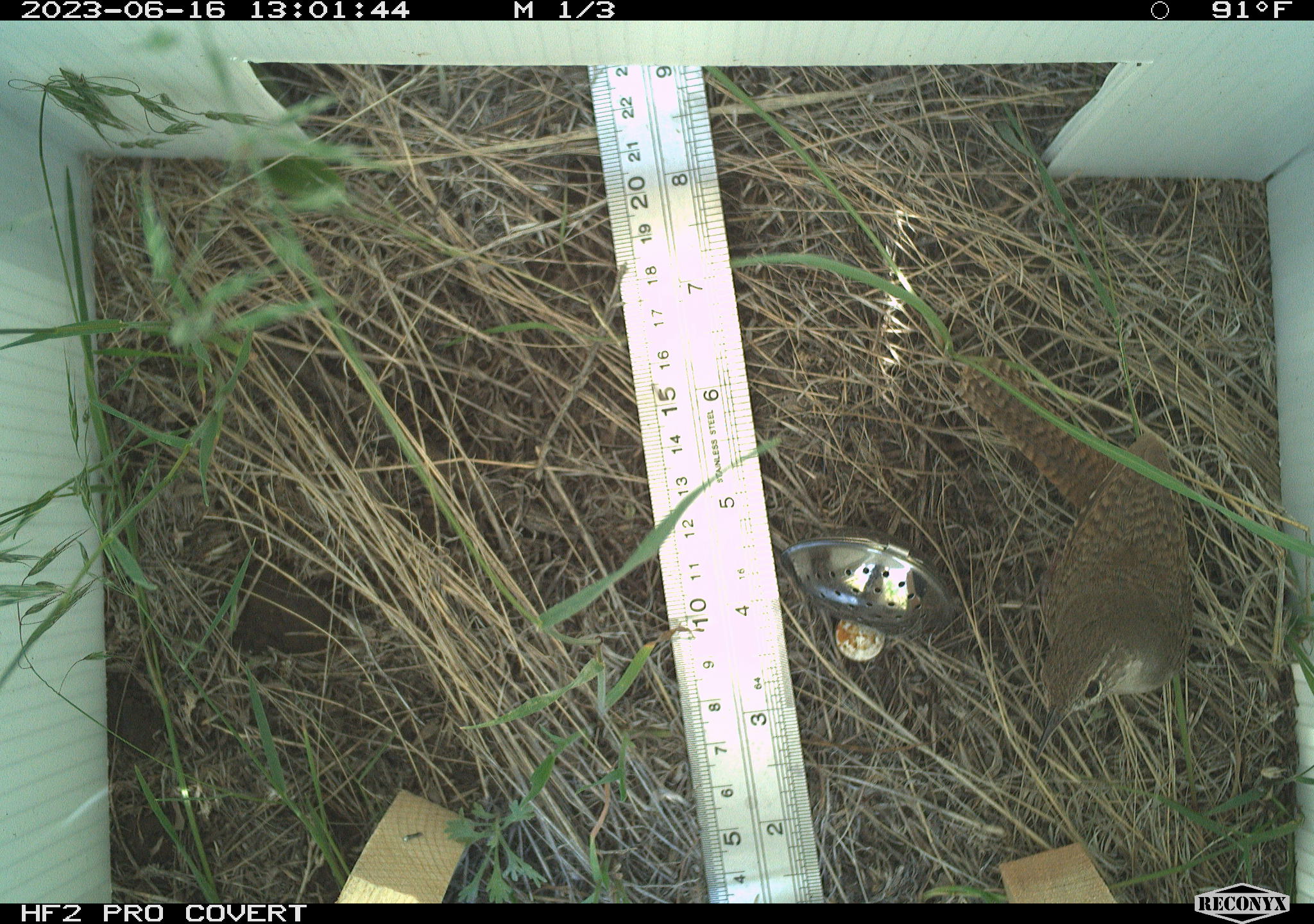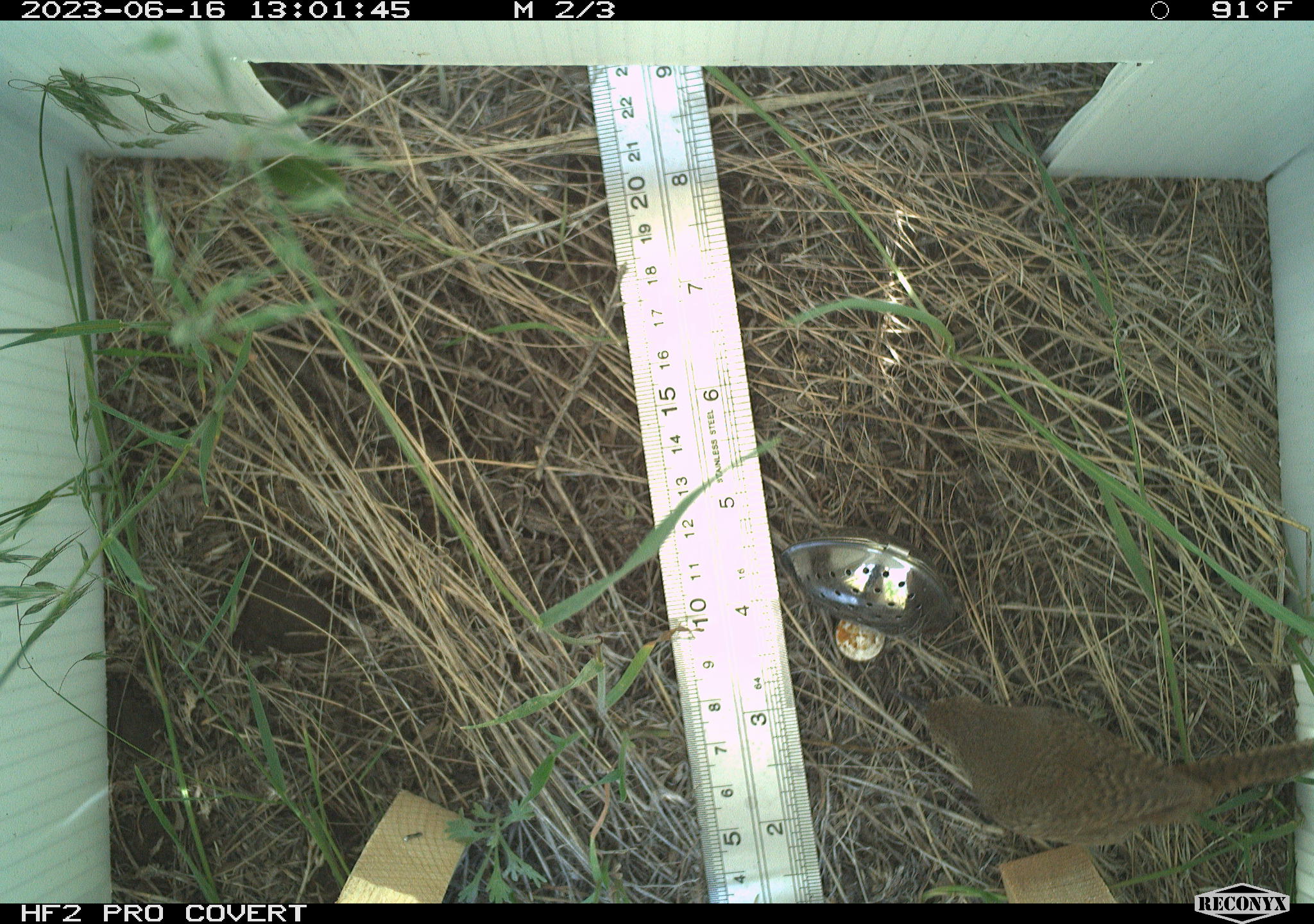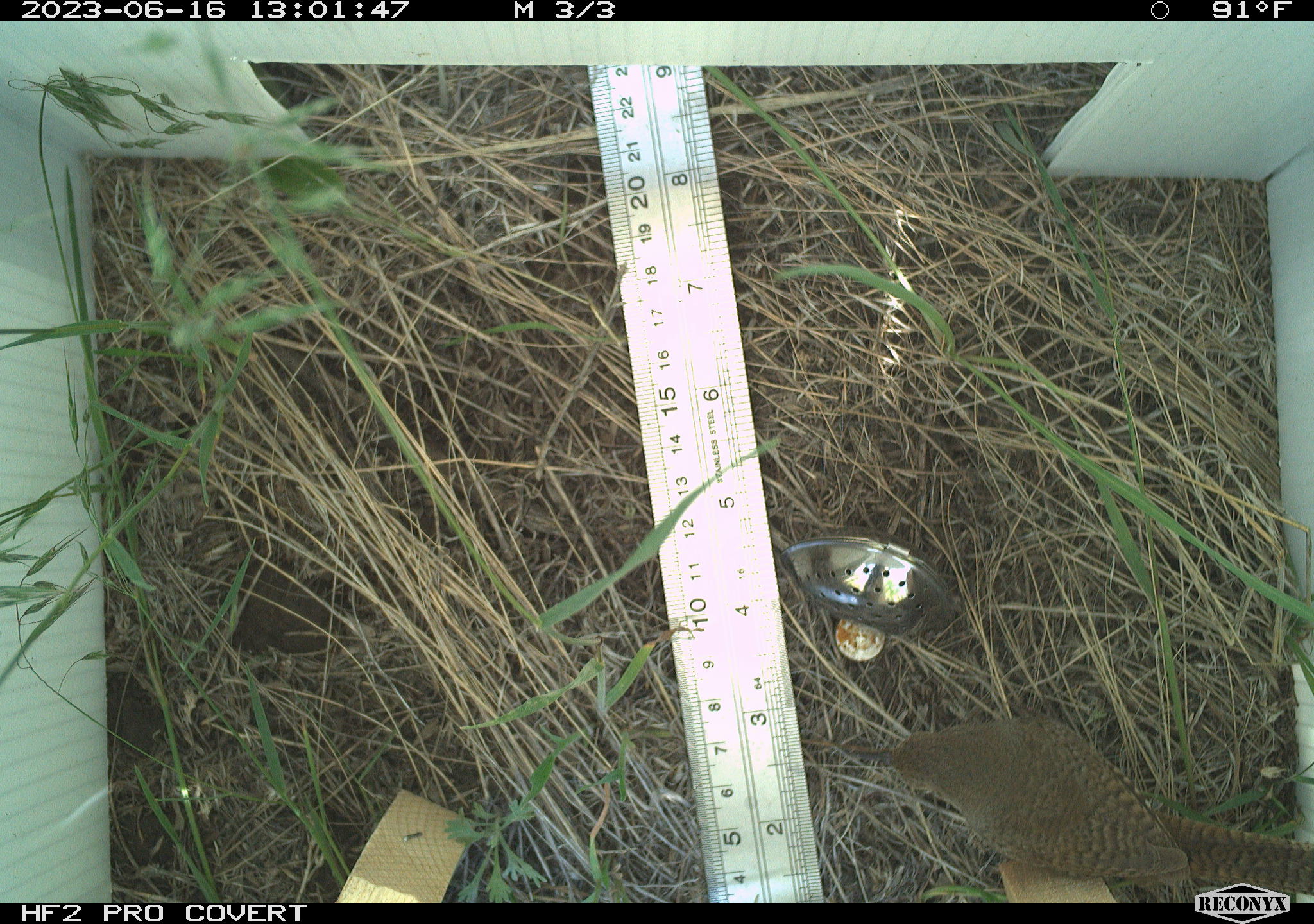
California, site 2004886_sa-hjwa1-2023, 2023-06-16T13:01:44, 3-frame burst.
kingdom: Animalia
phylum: Chordata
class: Aves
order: Passeriformes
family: Troglodytidae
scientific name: Troglodytidae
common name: wren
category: troglodytidae family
Troglodytidae family (wren) (Troglodytidae).